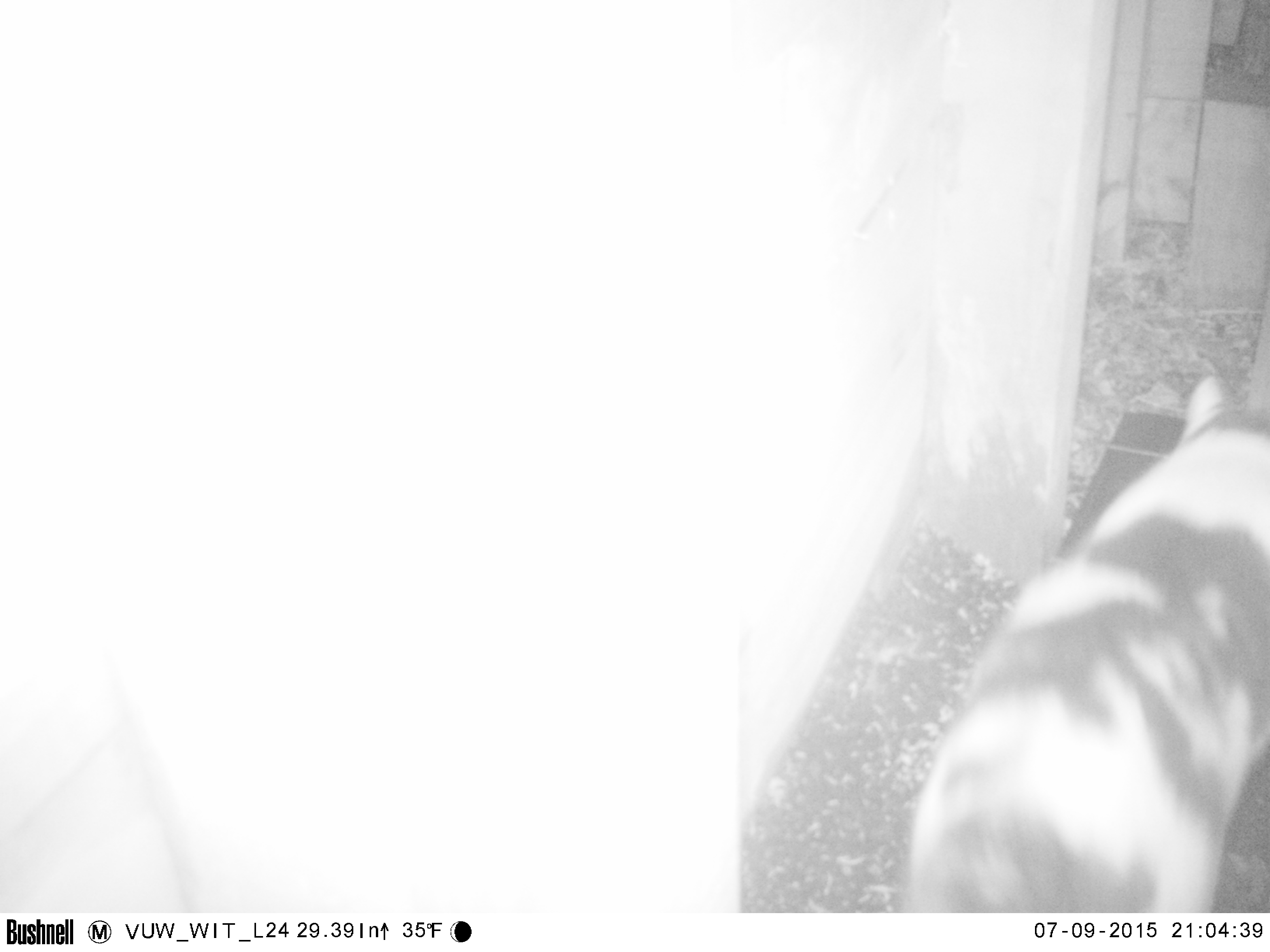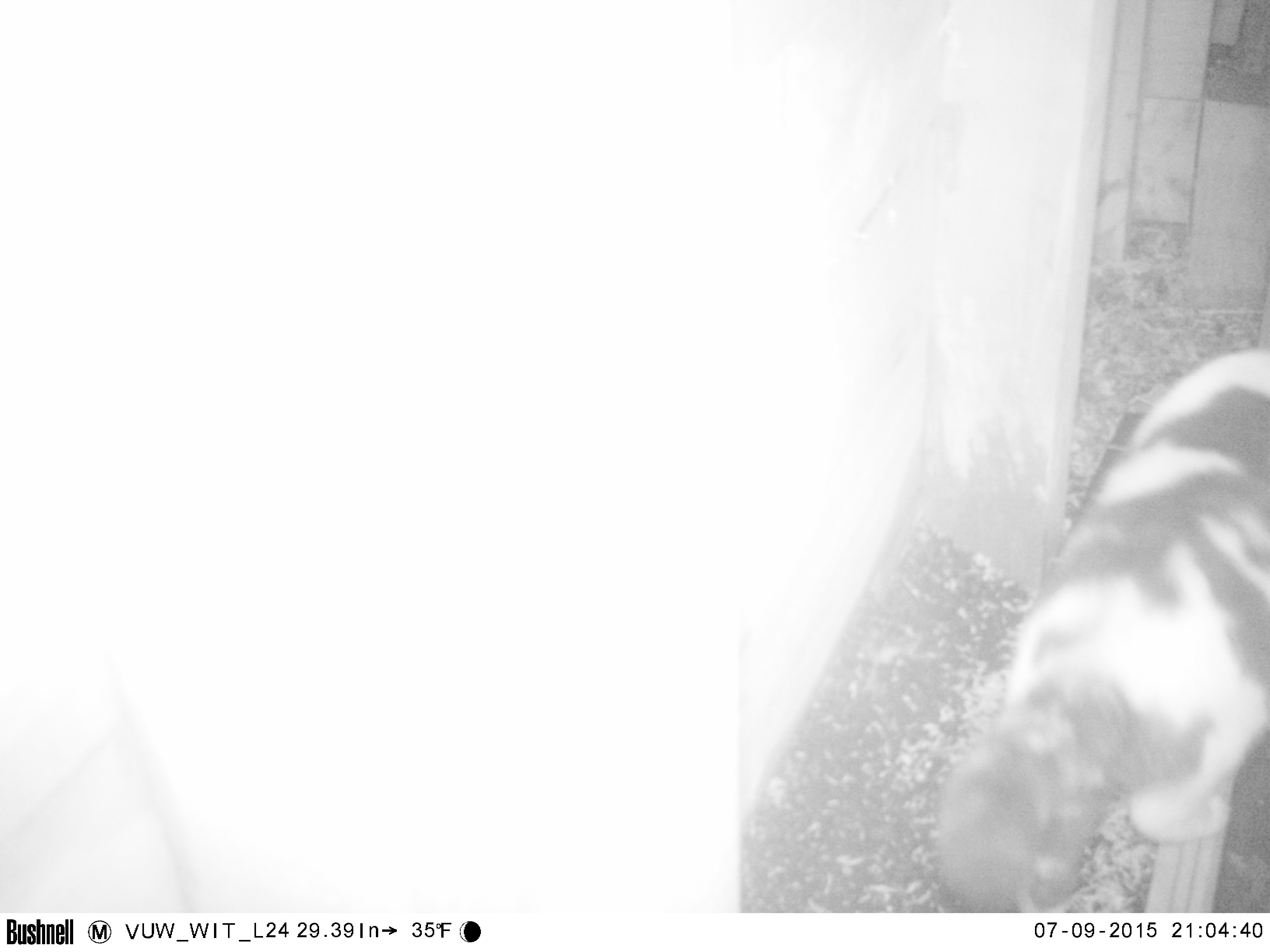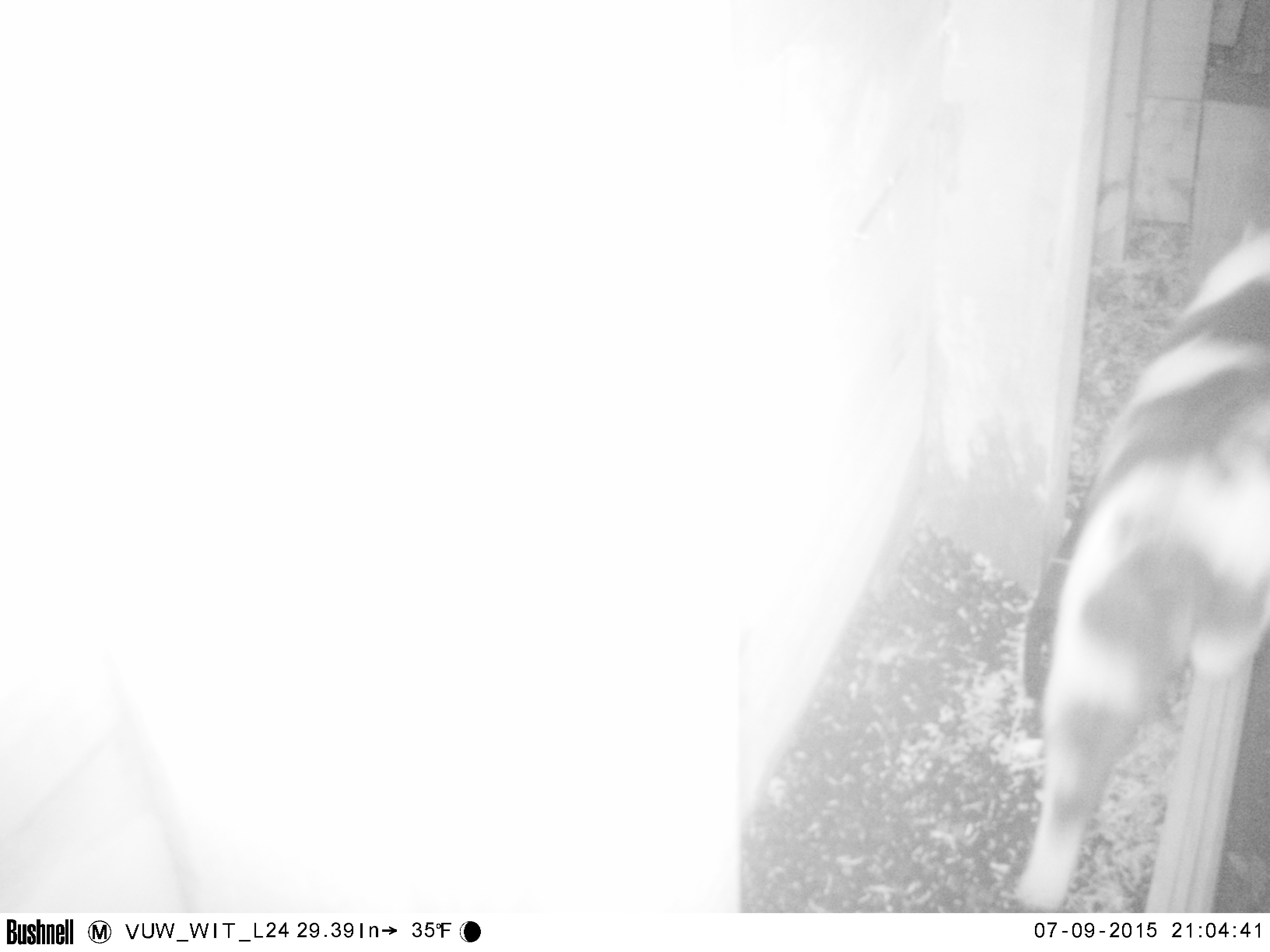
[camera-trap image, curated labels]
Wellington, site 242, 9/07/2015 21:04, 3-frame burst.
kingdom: Animalia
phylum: Chordata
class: Mammalia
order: Carnivora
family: Felidae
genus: Felis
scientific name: Felis catus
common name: cat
Cat (Felis catus).